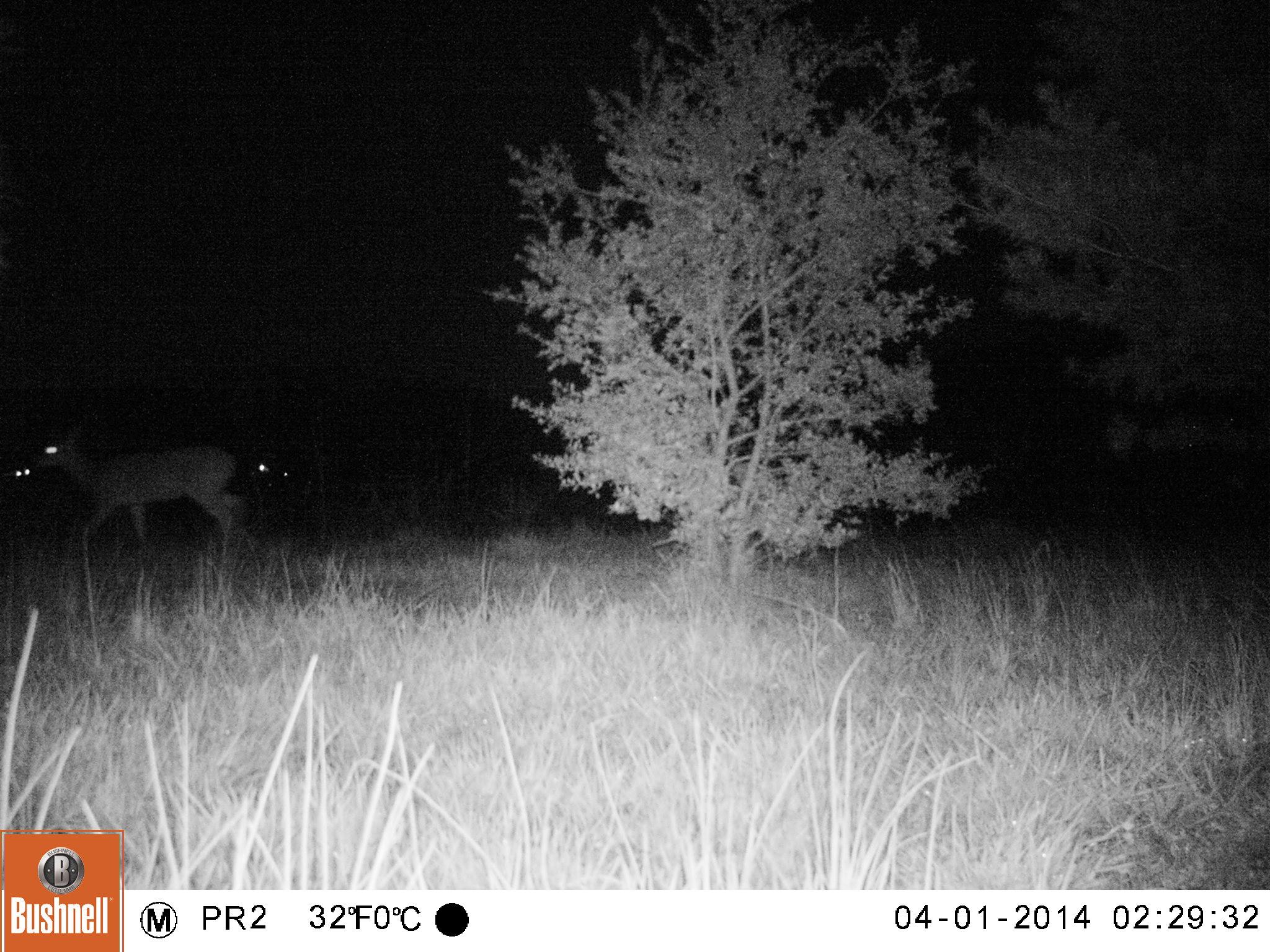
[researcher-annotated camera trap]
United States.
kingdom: Animalia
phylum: Chordata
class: Mammalia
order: Artiodactyla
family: Cervidae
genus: Odocoileus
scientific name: Odocoileus virginianus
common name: white-tailed deer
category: White Tailed Deer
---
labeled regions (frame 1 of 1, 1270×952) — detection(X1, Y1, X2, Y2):
White Tailed Deer: detection(25, 416, 254, 581)